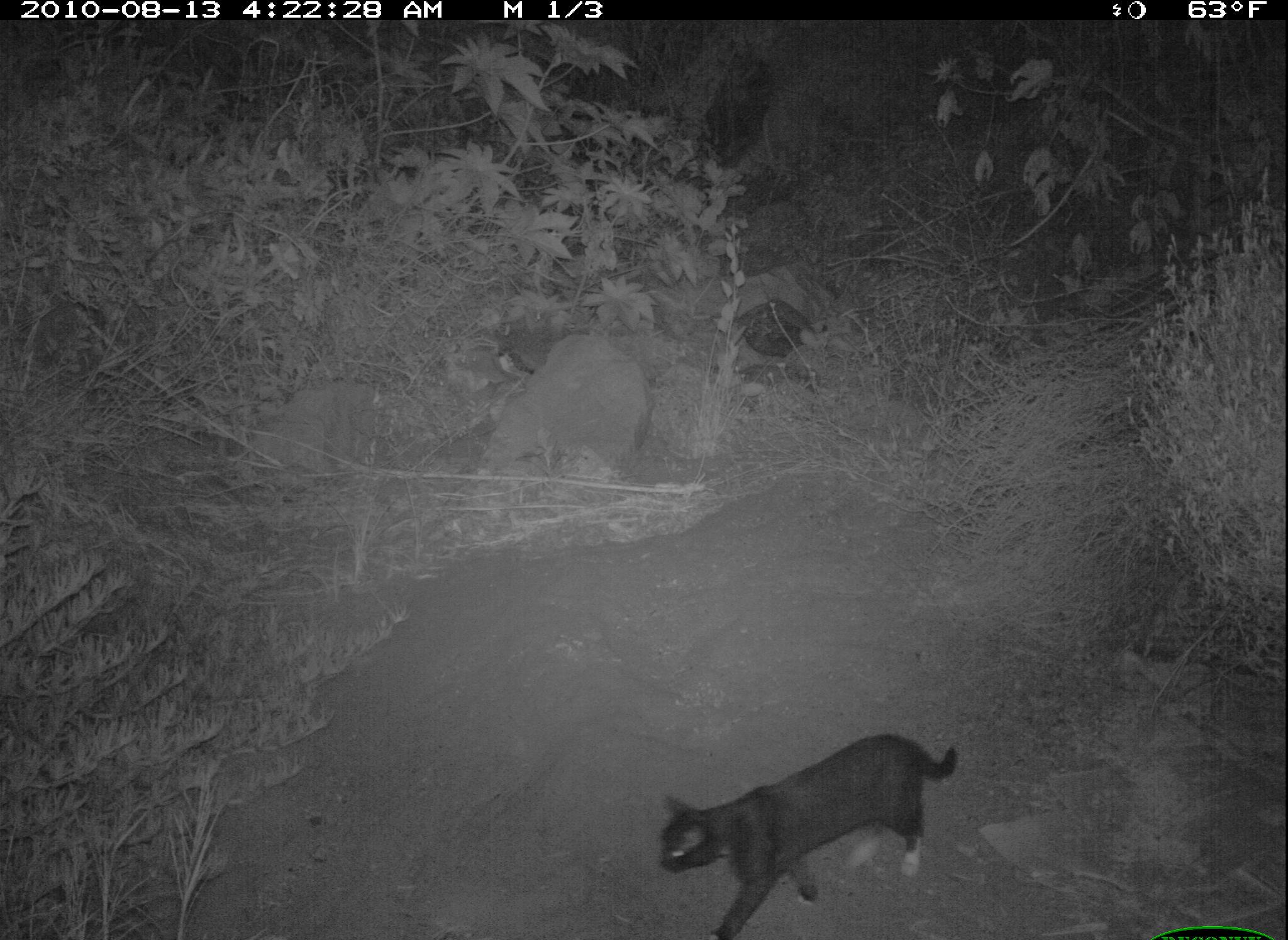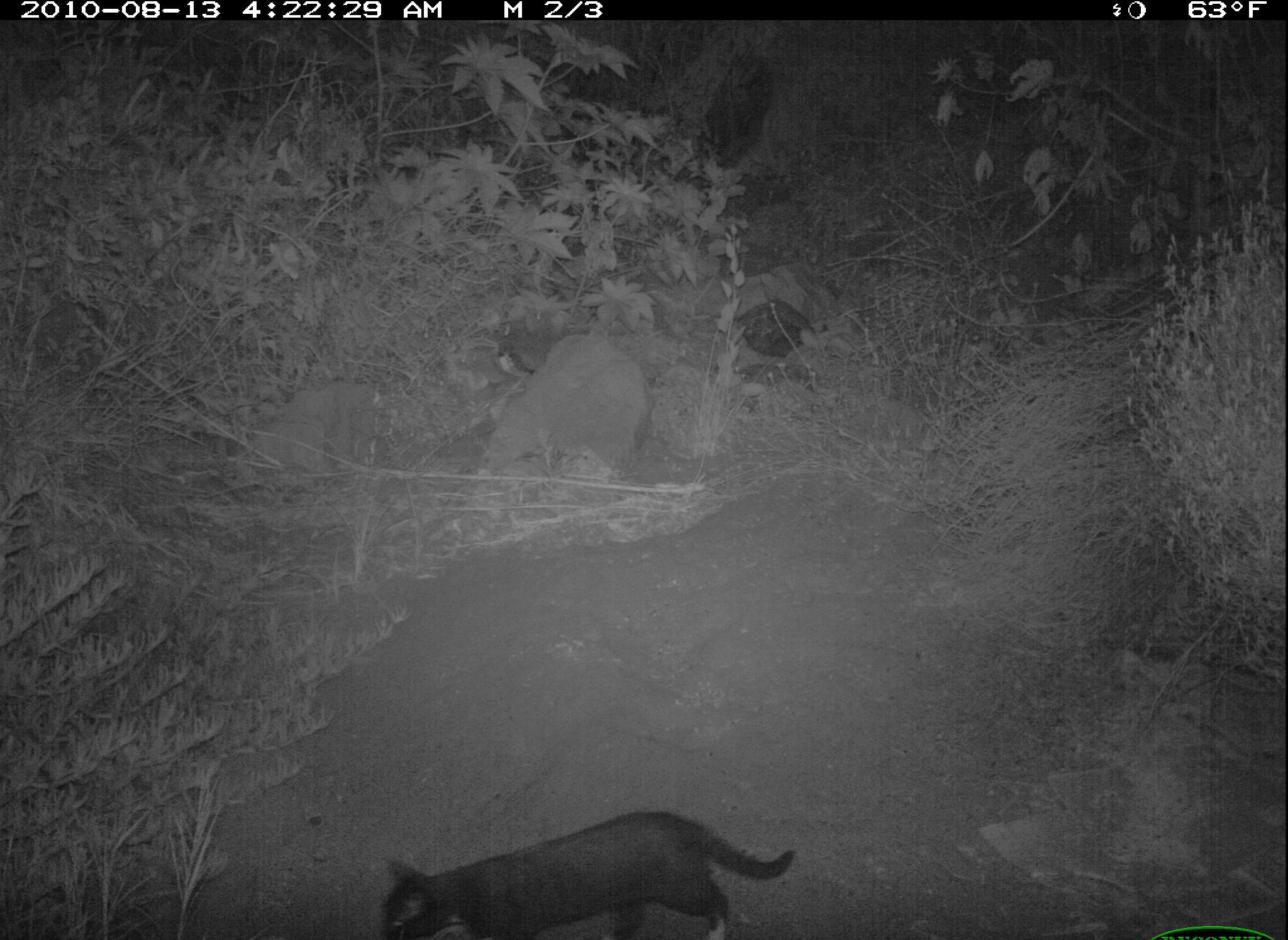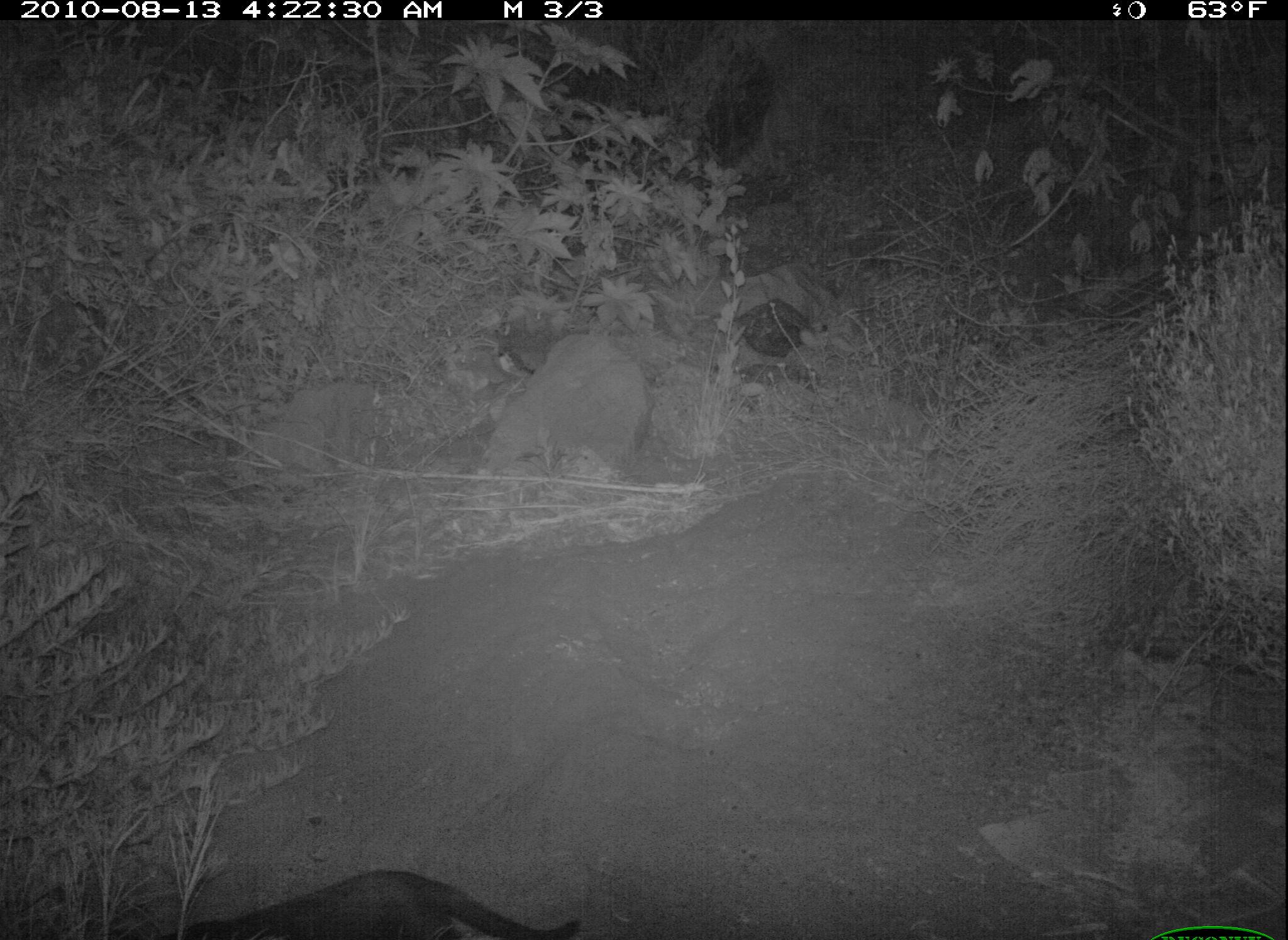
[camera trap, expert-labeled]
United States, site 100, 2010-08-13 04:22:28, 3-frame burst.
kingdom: Animalia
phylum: Chordata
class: Mammalia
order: Carnivora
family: Felidae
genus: Felis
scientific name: Felis catus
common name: cat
Cat (Felis catus).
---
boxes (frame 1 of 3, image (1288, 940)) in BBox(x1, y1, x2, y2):
cat: BBox(647, 725, 969, 940)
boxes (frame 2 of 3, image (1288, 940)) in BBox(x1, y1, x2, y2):
cat: BBox(375, 794, 803, 940)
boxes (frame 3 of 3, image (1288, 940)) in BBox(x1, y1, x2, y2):
cat: BBox(145, 865, 586, 940)